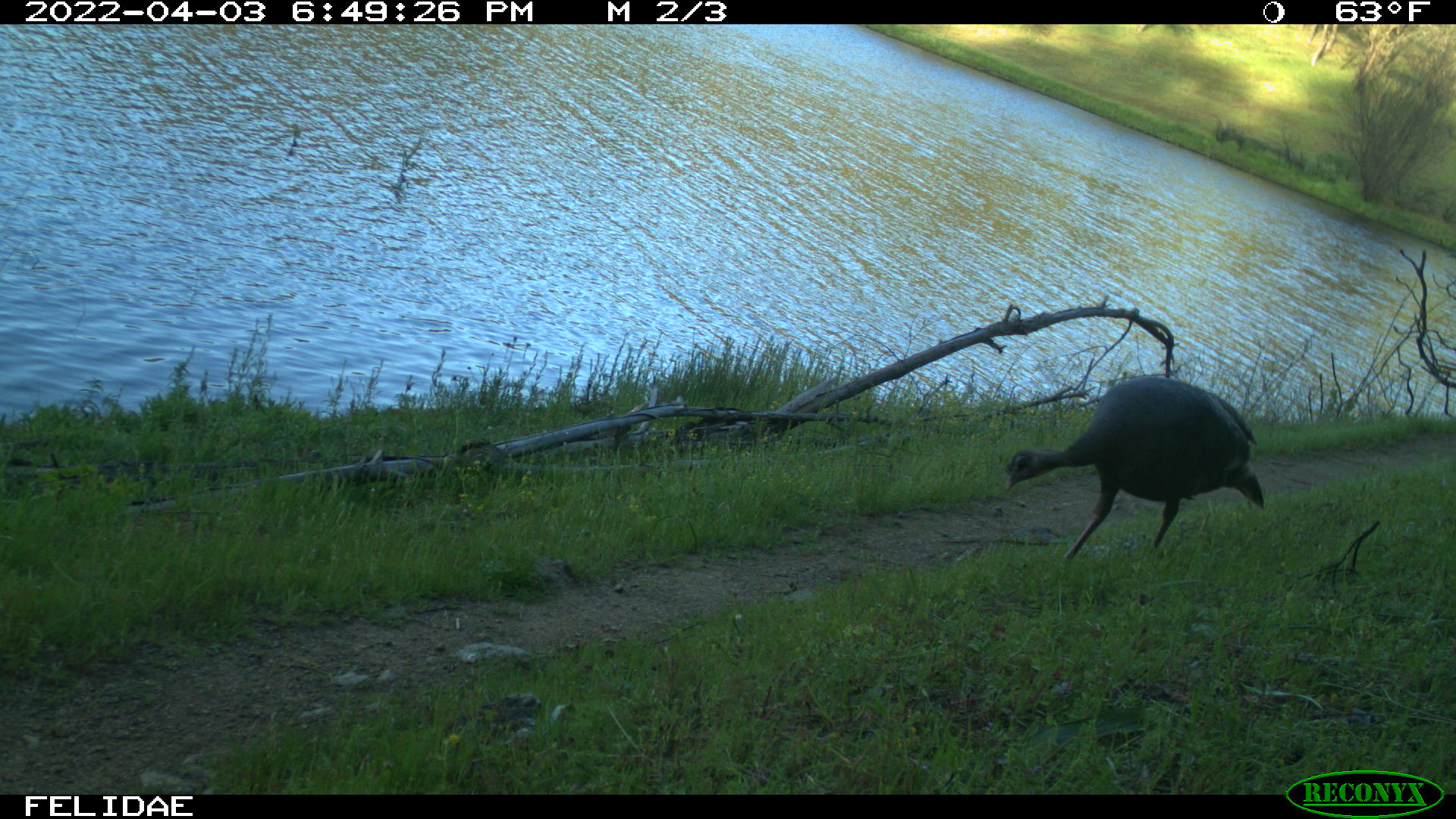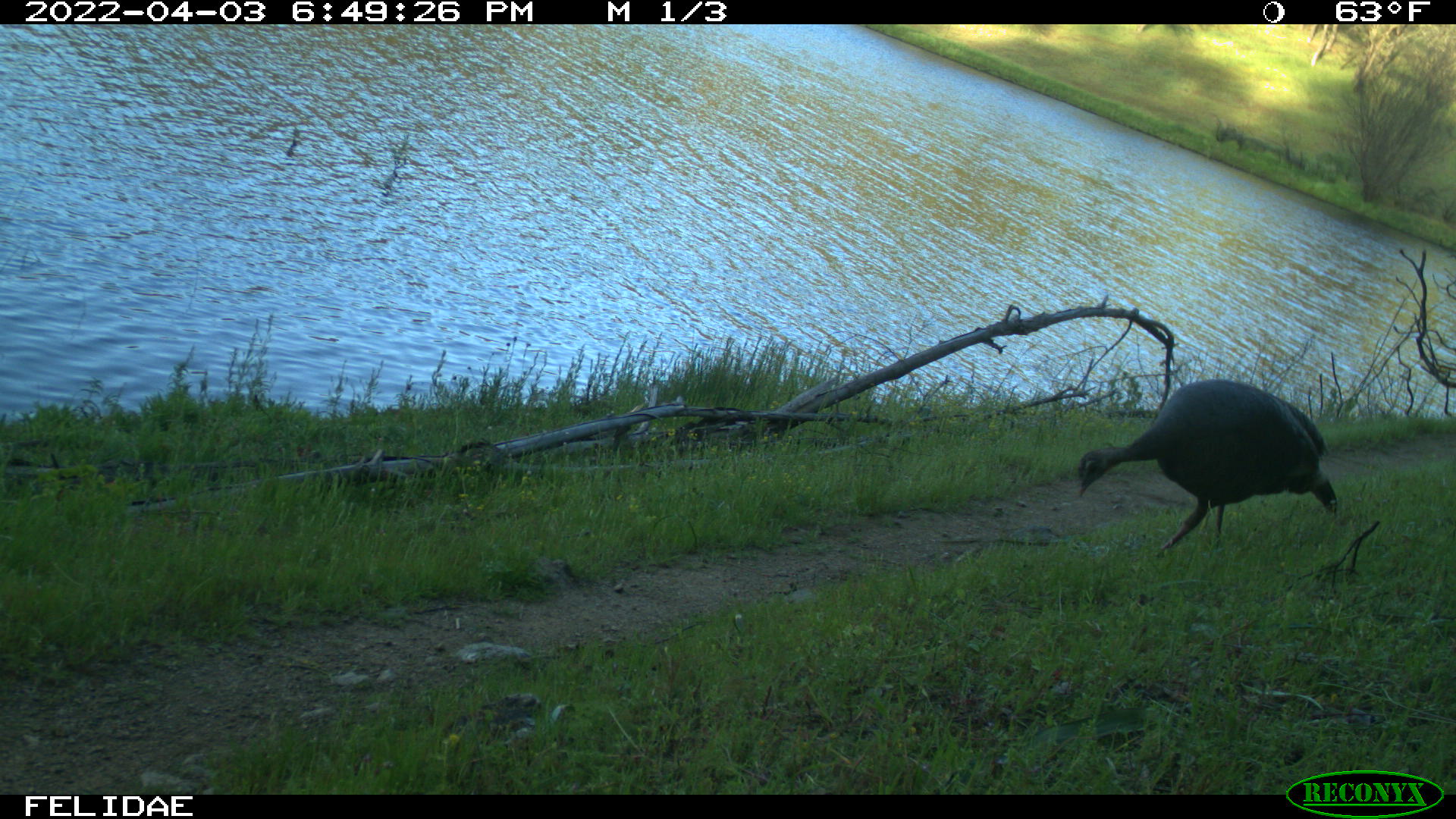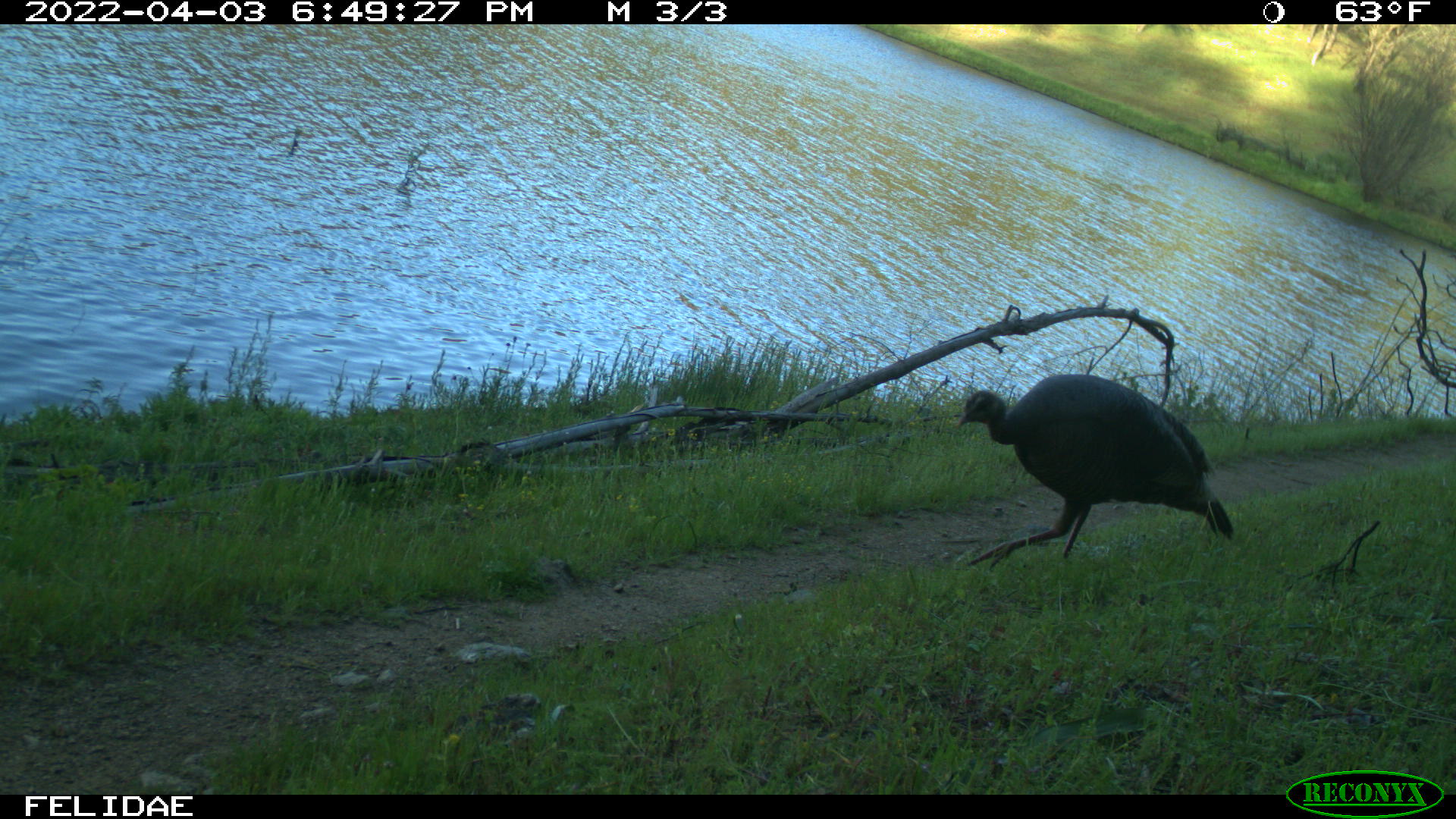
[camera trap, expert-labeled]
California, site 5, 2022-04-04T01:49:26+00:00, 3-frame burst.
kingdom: Animalia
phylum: Chordata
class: Aves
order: Galliformes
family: Phasianidae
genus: Meleagris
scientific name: Meleagris gallopavo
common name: turkey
Turkey (Meleagris gallopavo).